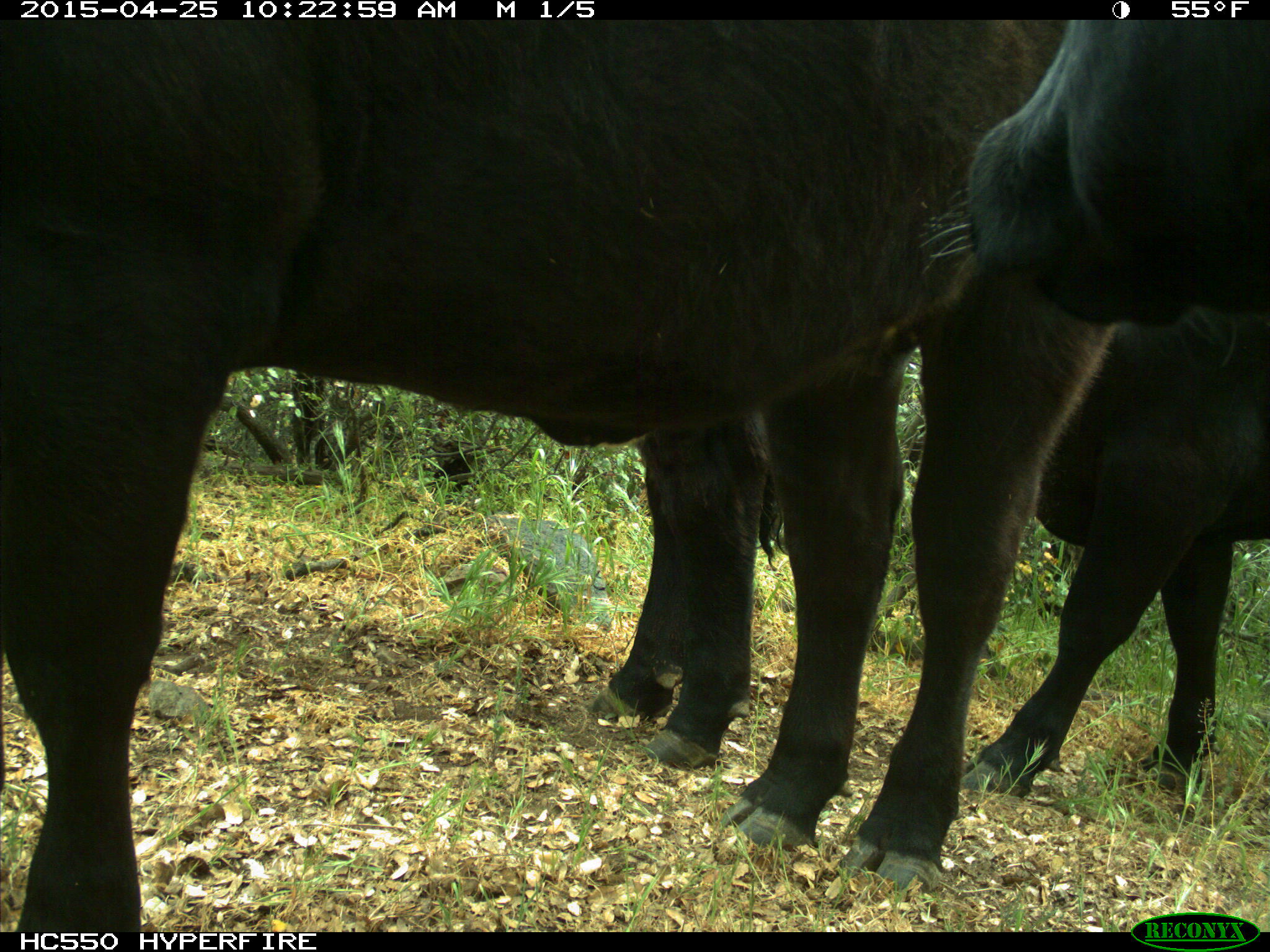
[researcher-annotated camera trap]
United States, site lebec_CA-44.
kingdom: Animalia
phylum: Chordata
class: Mammalia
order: Artiodactyla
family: Suidae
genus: Sus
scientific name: Sus scrofa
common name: wild boar